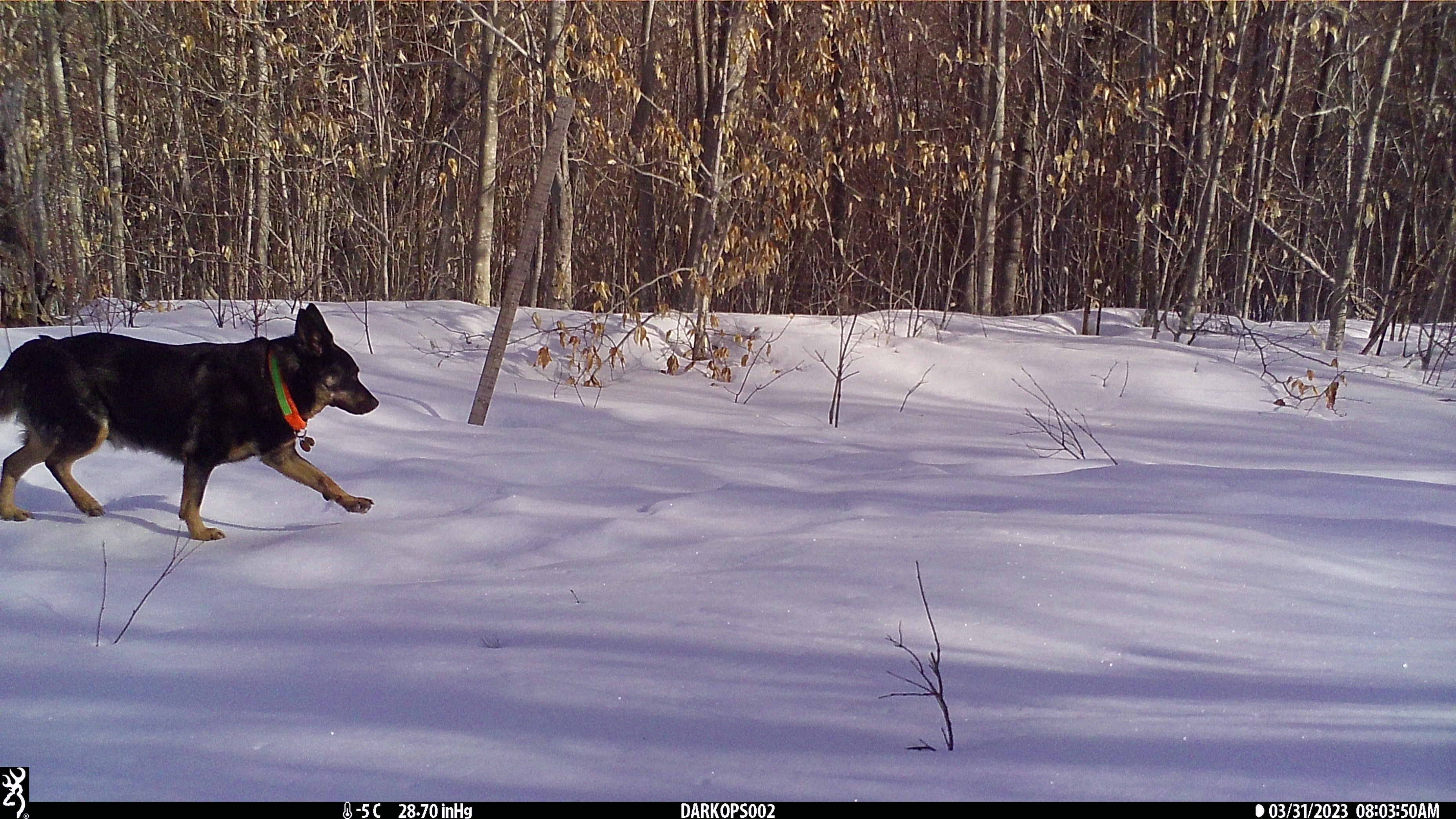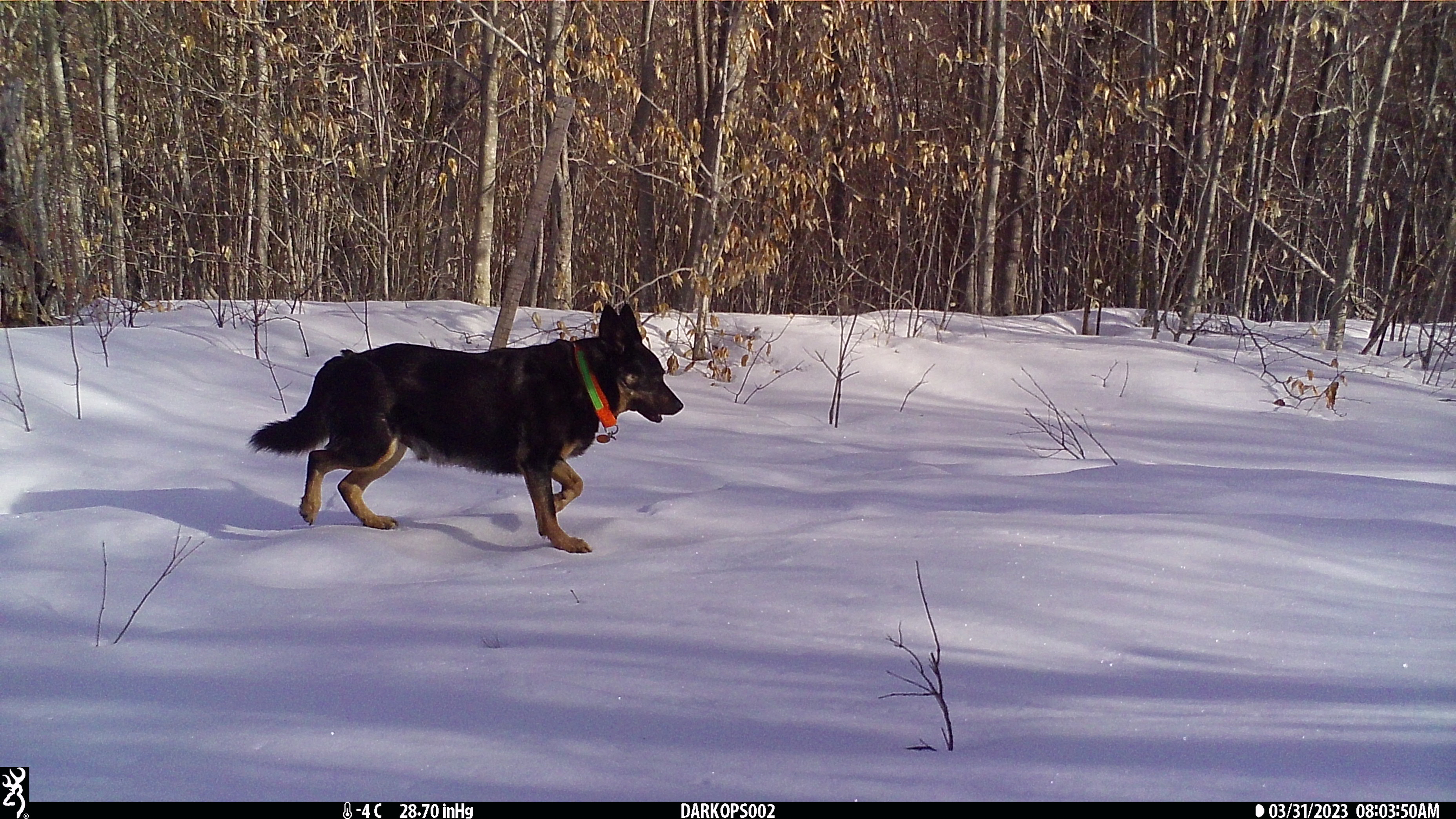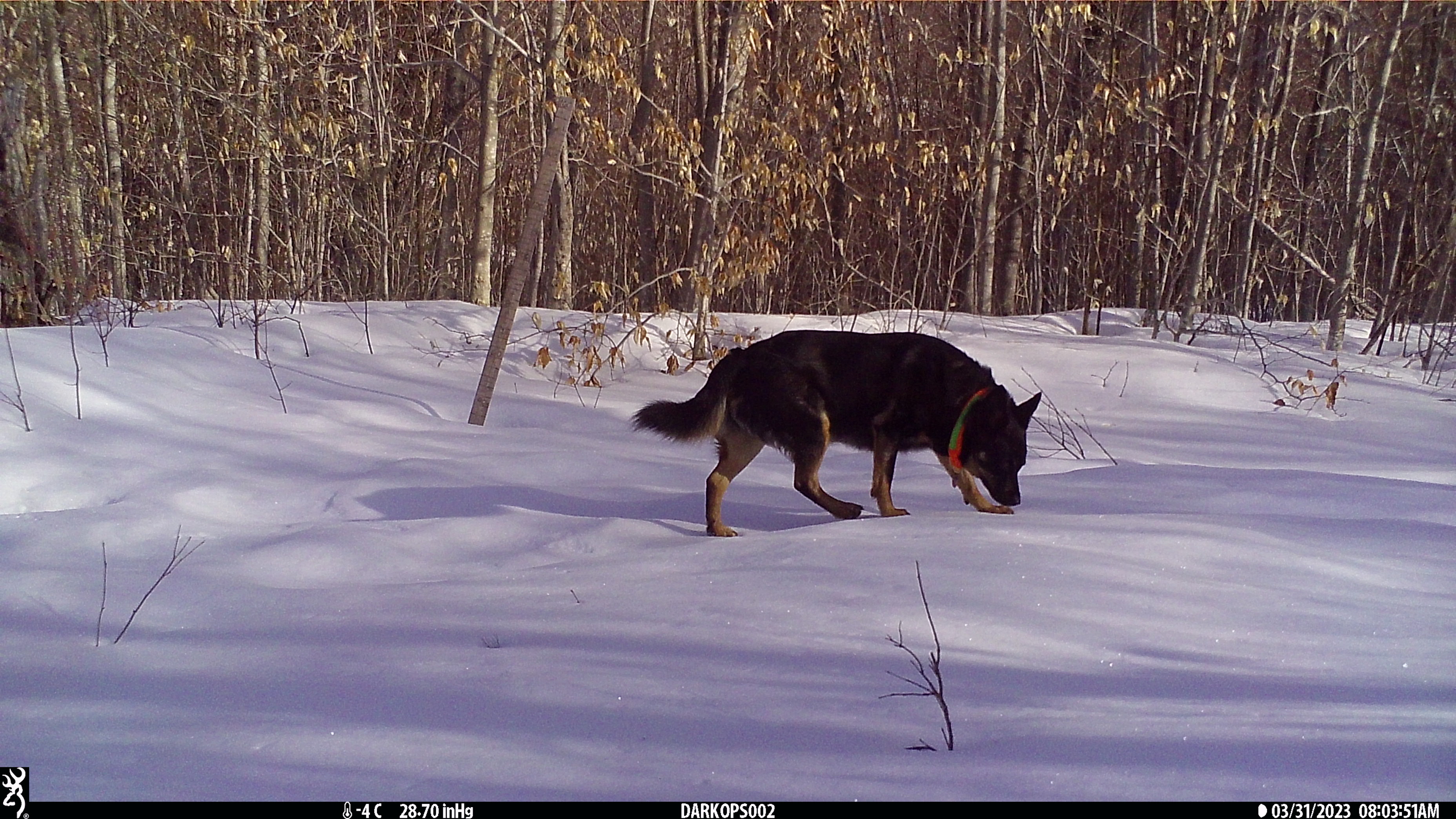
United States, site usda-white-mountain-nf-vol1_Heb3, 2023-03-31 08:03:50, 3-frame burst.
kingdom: Animalia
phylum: Chordata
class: Mammalia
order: Carnivora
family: Canidae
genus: Canis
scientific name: Canis familiaris familiaris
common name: domestic dog